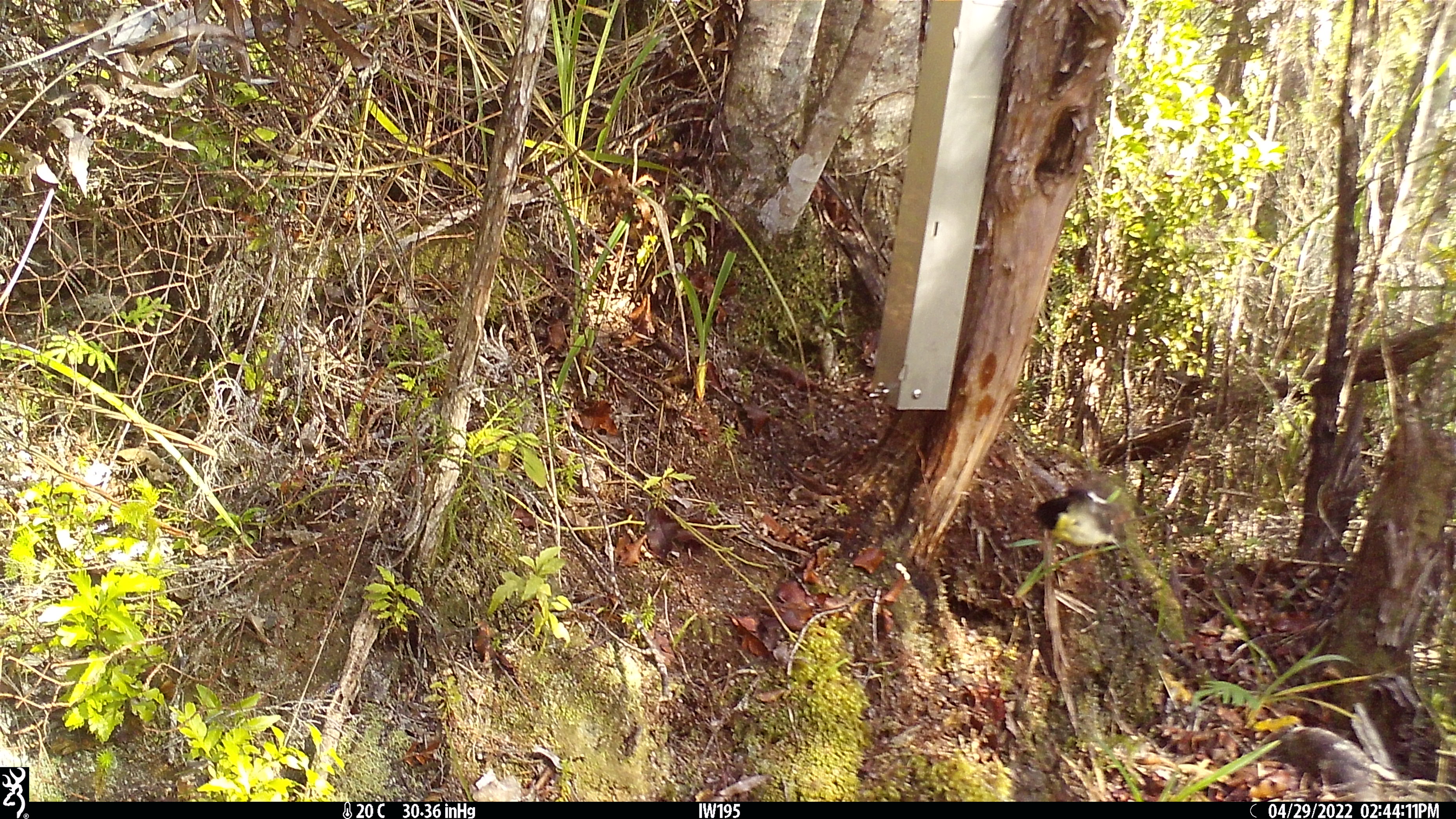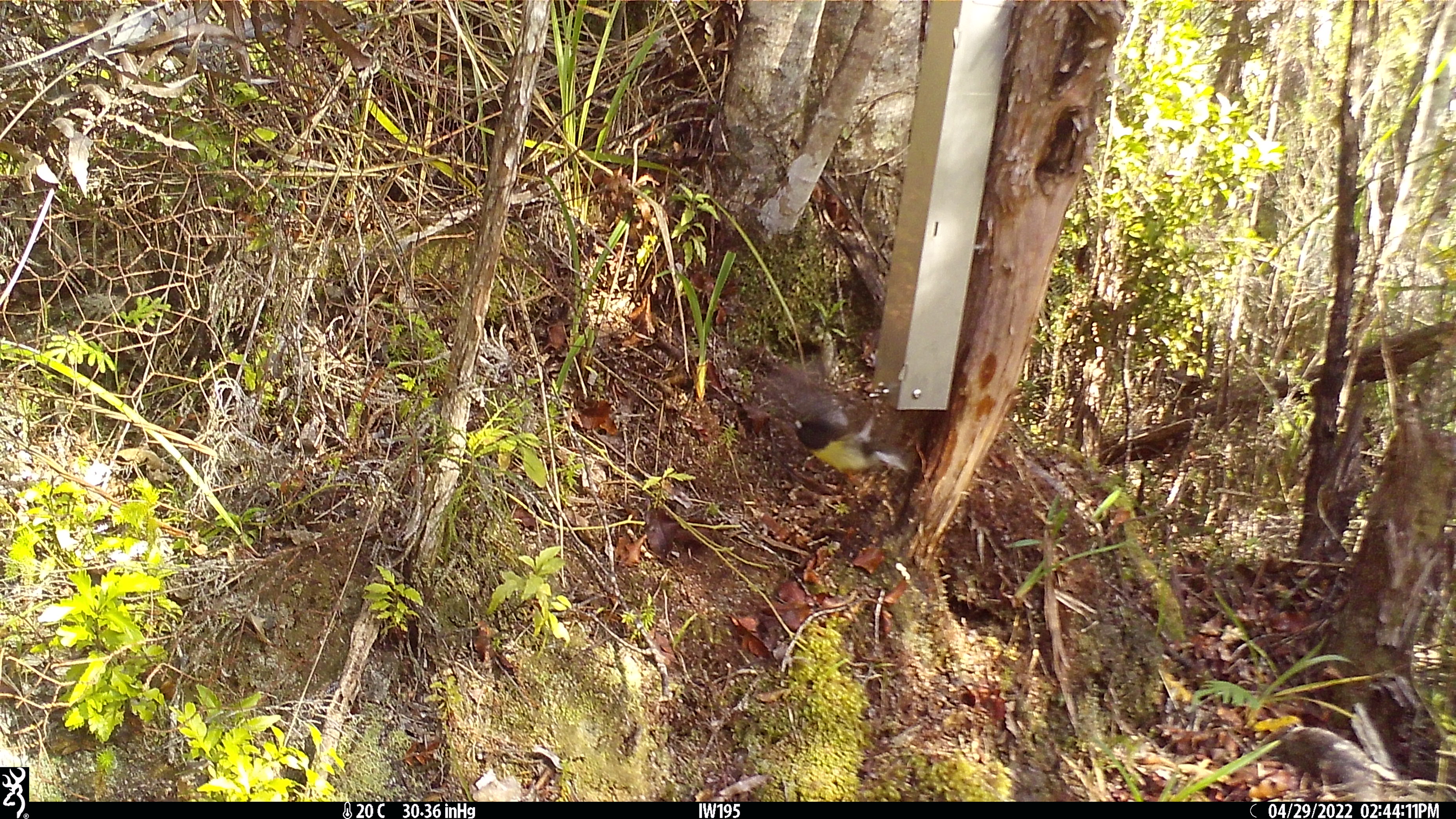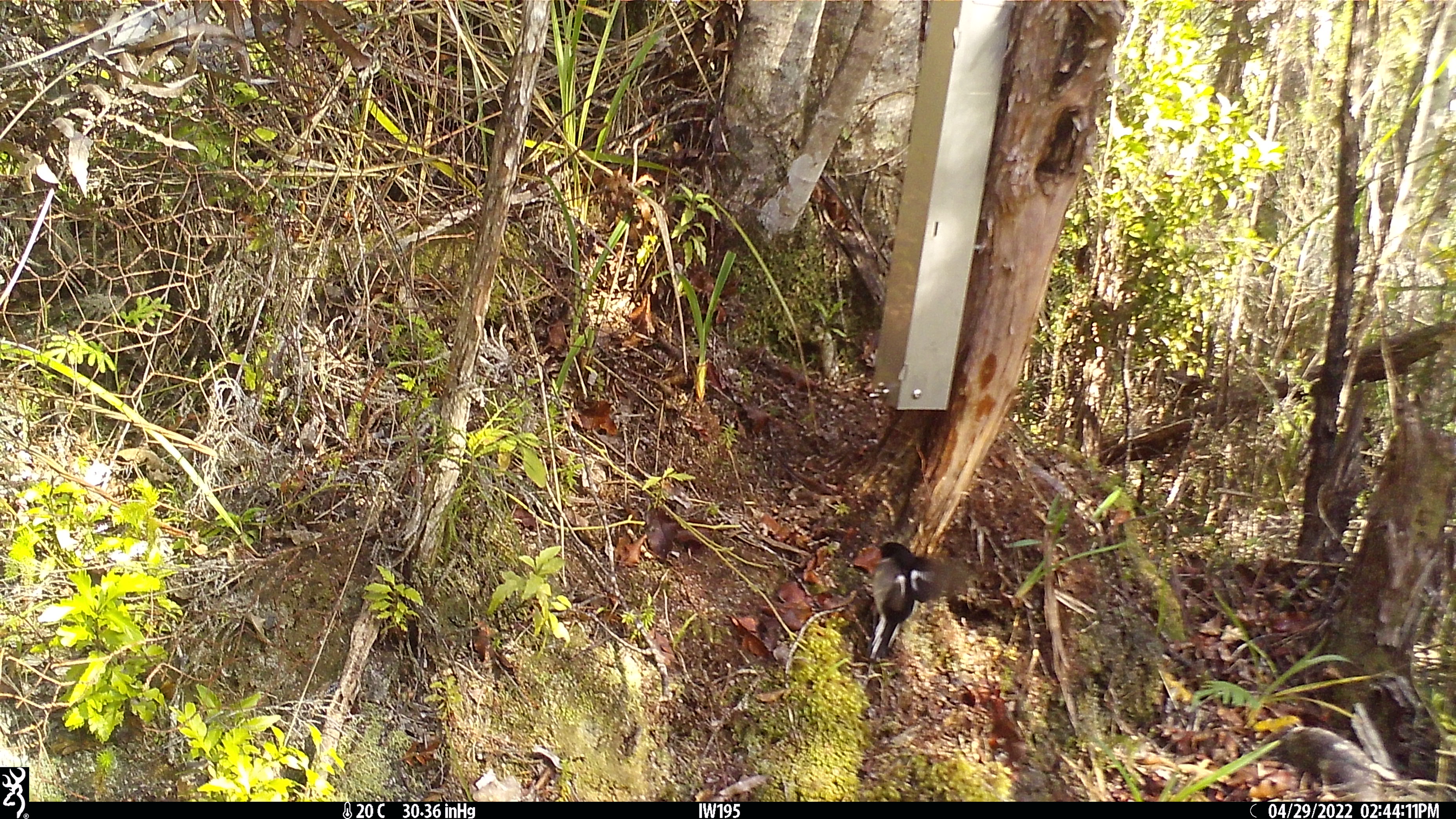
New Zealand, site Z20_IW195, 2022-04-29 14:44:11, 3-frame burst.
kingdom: Animalia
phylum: Chordata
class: Aves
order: Passeriformes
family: Petroicidae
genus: Petroica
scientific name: Petroica macrocephala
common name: tomtit